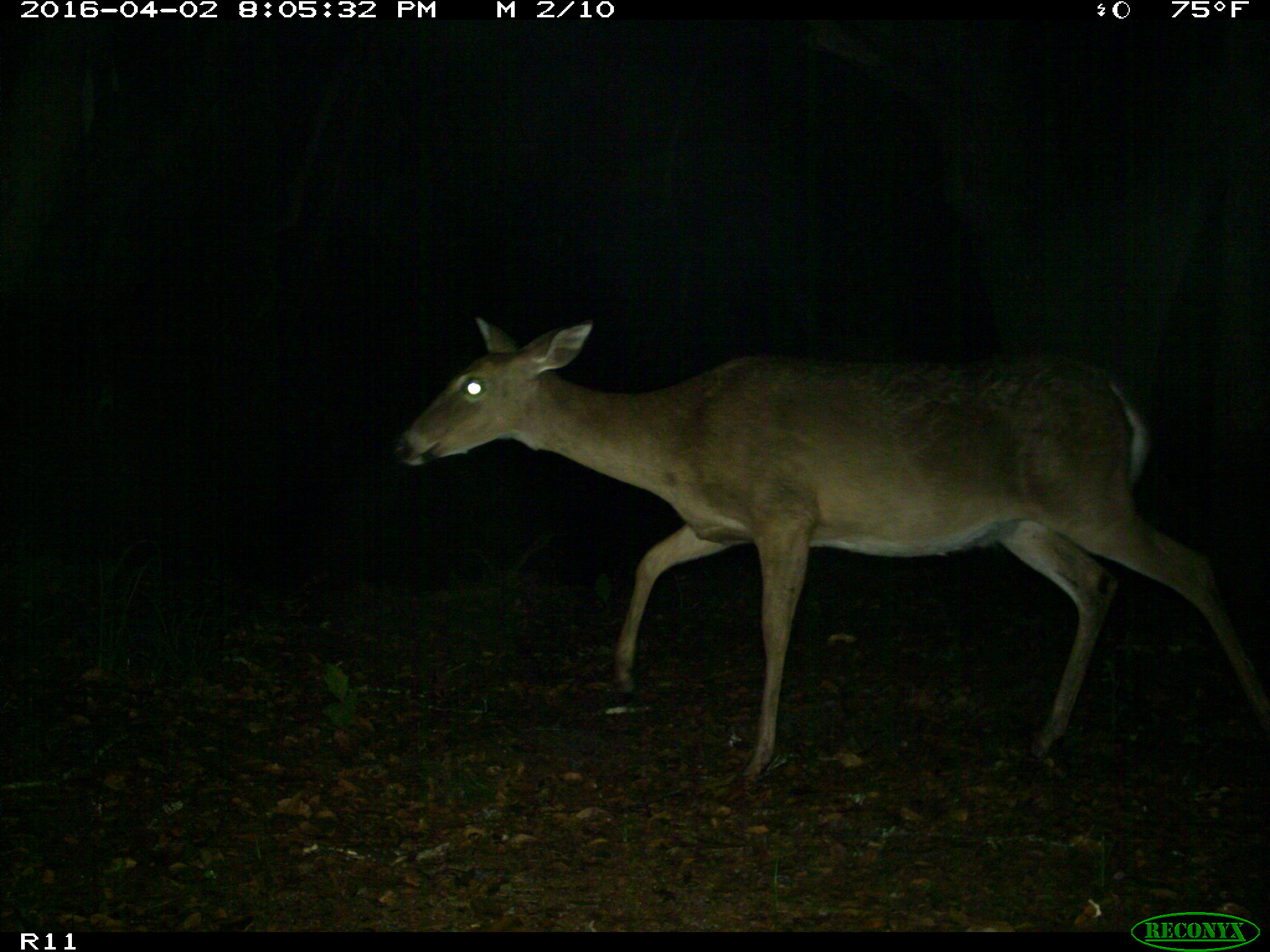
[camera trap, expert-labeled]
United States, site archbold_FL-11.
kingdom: Animalia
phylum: Chordata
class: Mammalia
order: Artiodactyla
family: Cervidae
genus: Odocoileus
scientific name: Odocoileus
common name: deer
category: unidentified deer